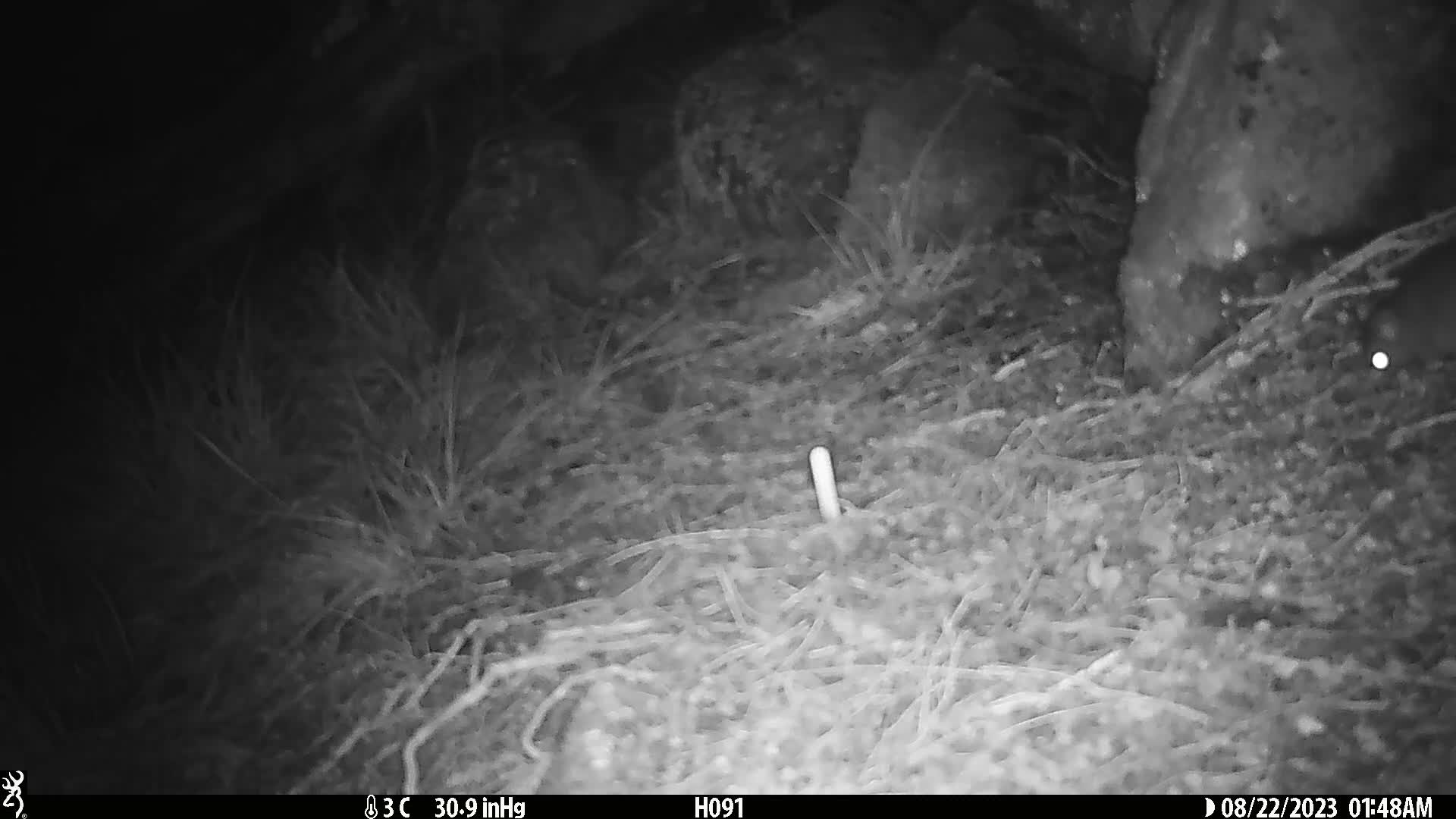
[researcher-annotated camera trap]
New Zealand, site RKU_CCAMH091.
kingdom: Animalia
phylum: Chordata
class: Mammalia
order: Rodentia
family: Muridae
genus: Rattus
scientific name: Rattus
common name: rat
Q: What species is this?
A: Rat (Rattus).